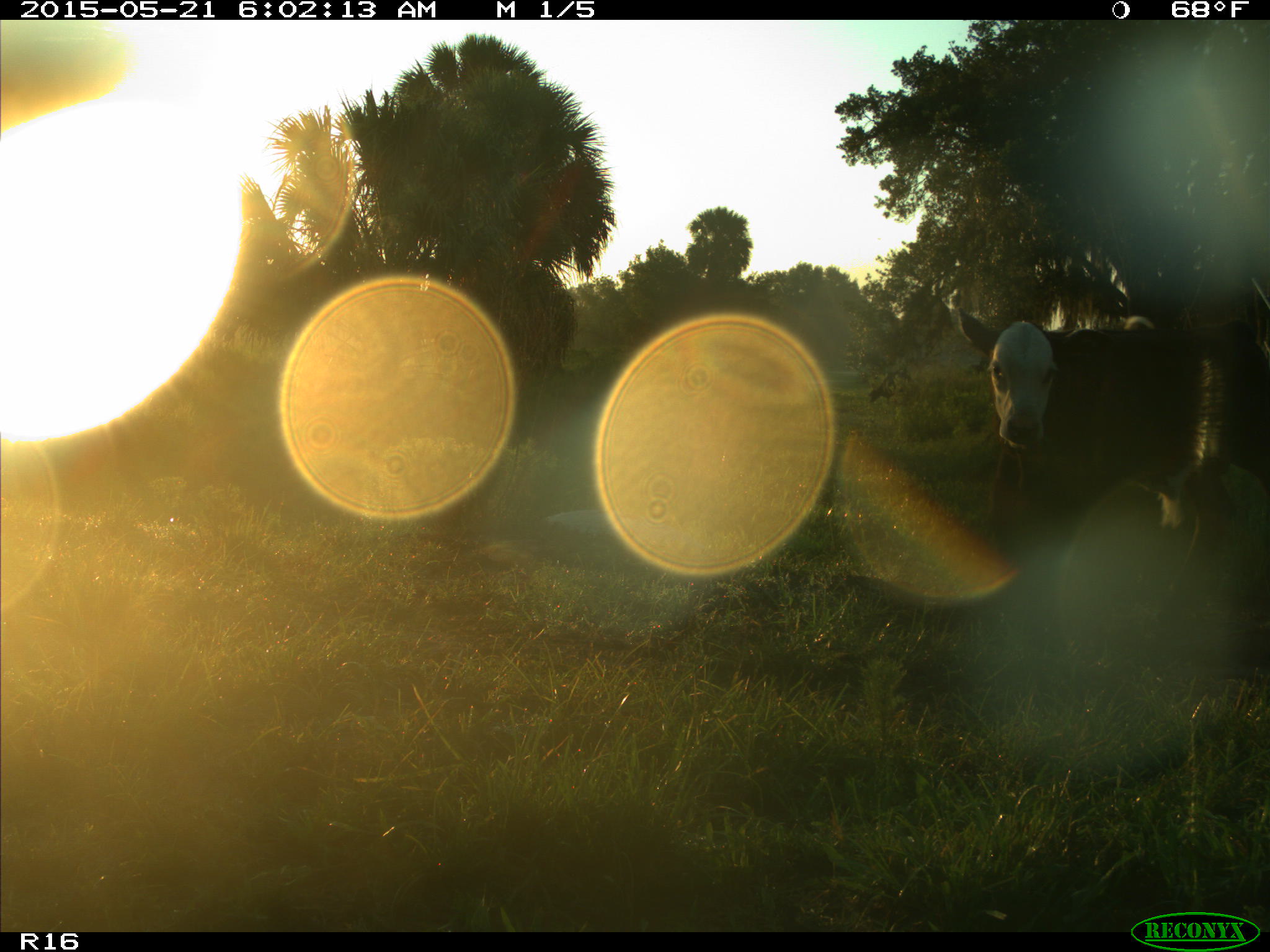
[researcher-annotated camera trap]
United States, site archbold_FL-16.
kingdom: Animalia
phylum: Chordata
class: Mammalia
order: Artiodactyla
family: Bovidae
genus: Bos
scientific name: Bos taurus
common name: domestic cow